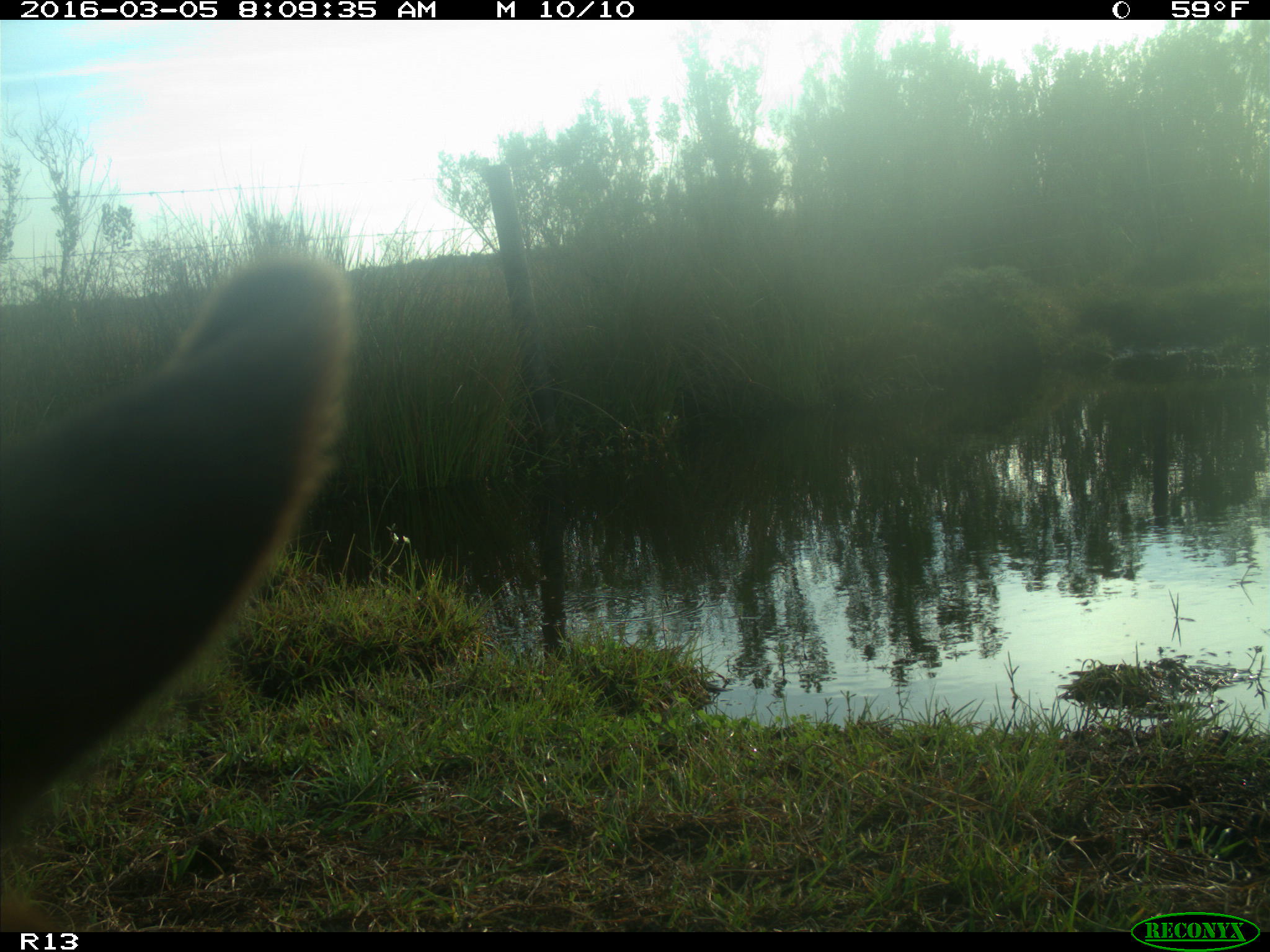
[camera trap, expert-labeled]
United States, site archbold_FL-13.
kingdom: Animalia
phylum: Chordata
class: Mammalia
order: Artiodactyla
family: Bovidae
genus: Bos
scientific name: Bos taurus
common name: domestic cow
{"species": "Bos taurus (domestic cow)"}